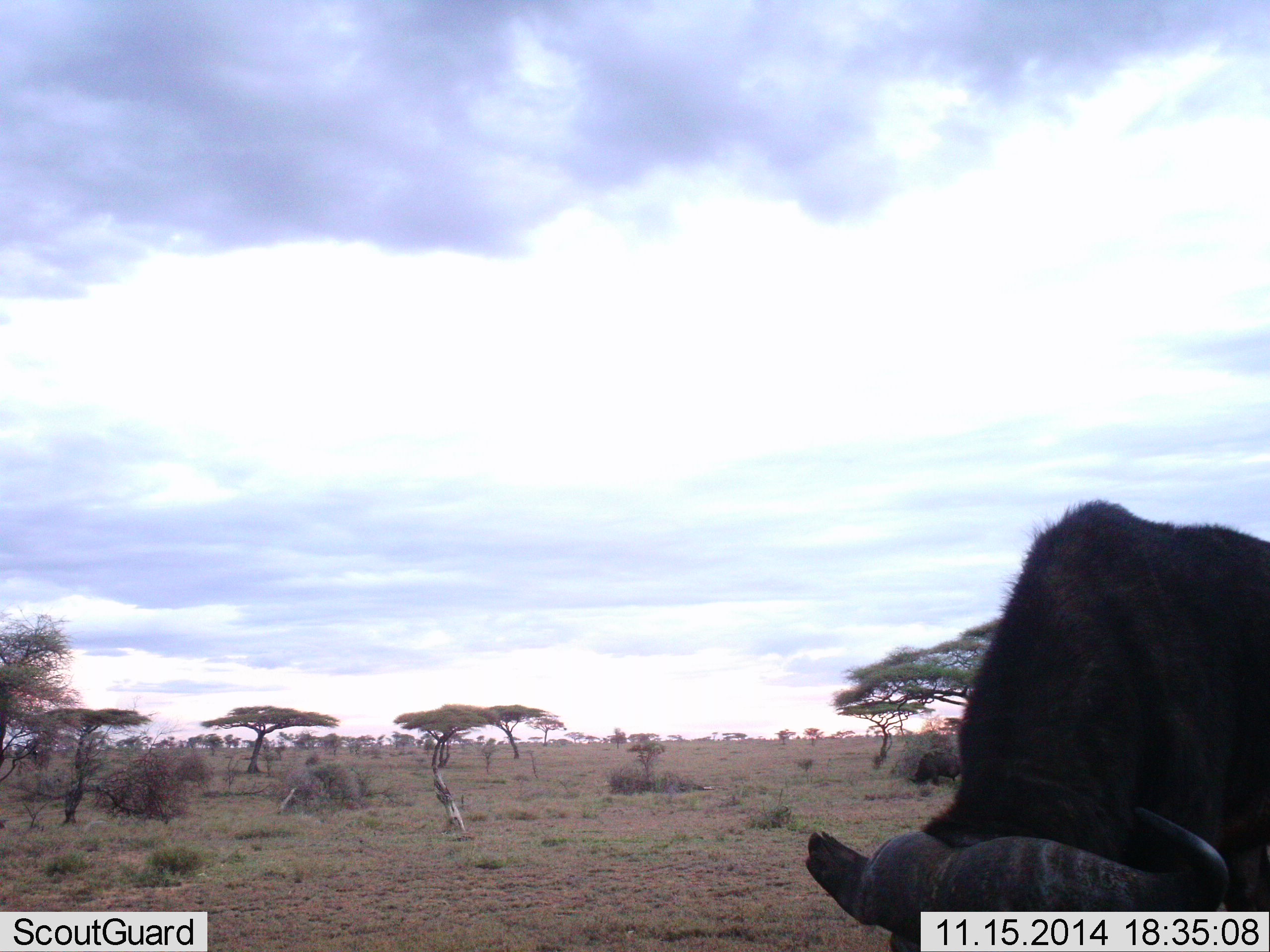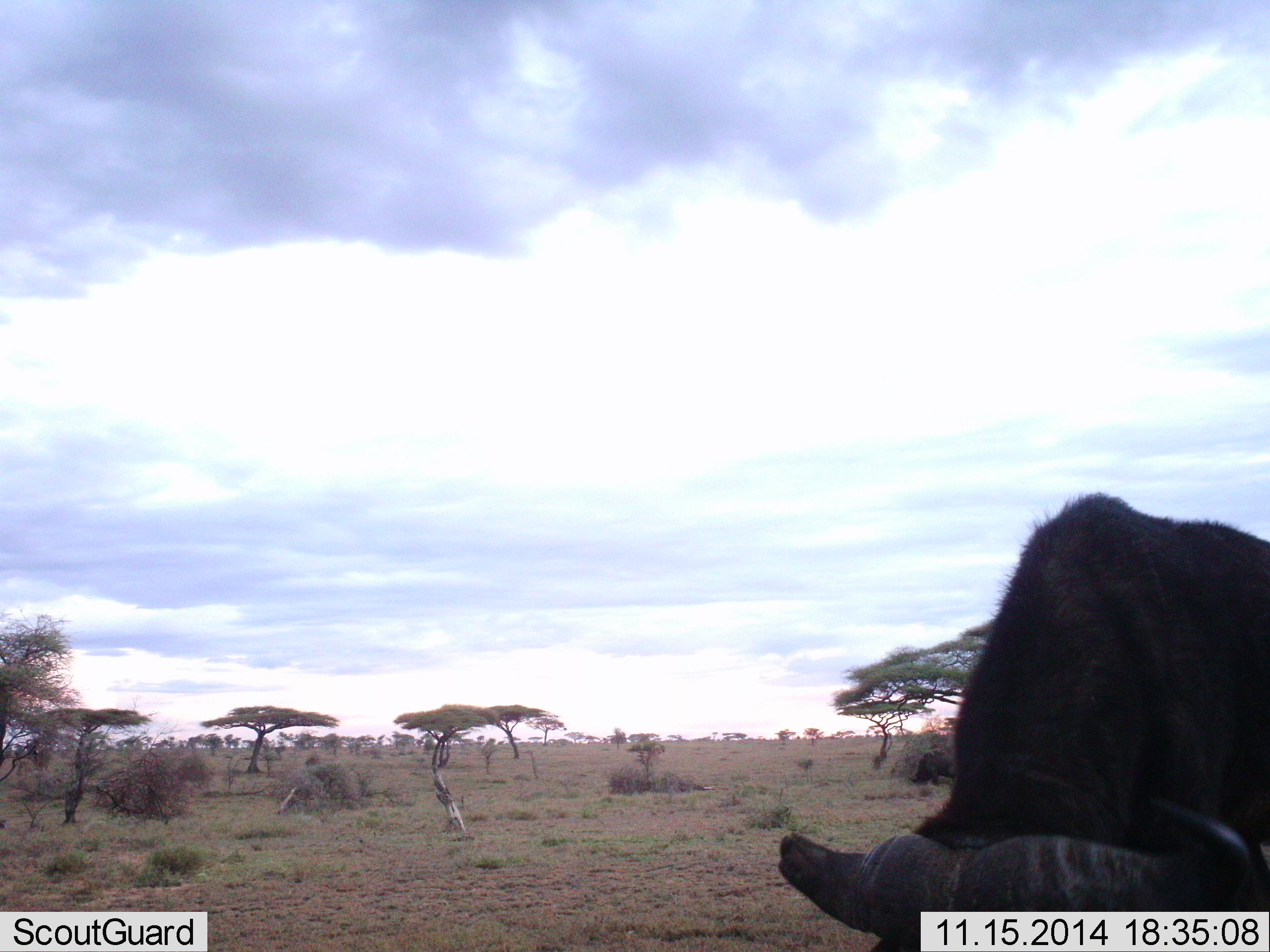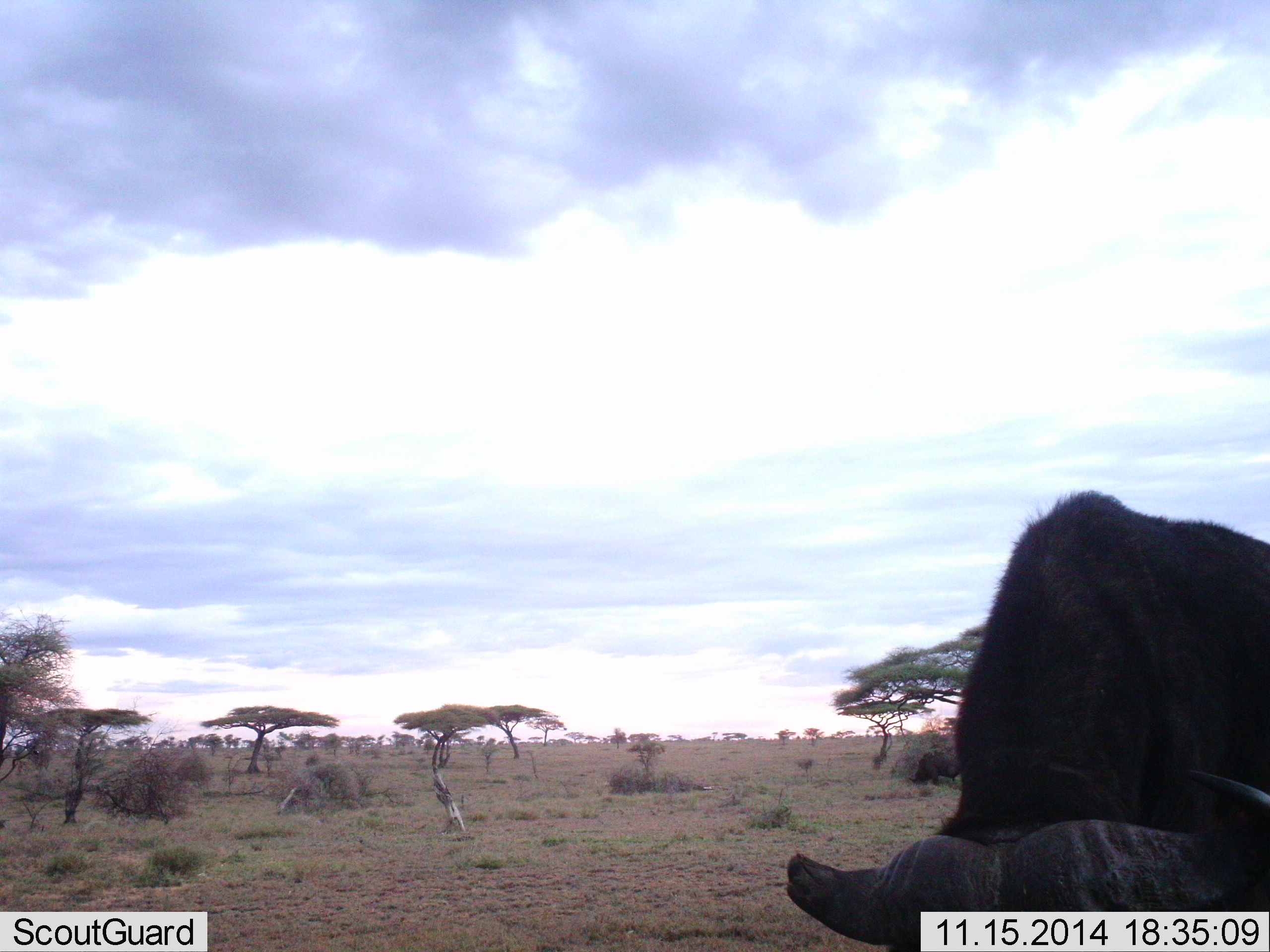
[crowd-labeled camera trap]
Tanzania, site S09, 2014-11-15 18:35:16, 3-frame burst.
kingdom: Animalia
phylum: Chordata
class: Mammalia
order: Artiodactyla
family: Bovidae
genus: Syncerus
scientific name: Syncerus caffer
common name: cape buffalo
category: buffalo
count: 1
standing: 55%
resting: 0%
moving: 0%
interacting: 0%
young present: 0%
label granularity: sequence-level